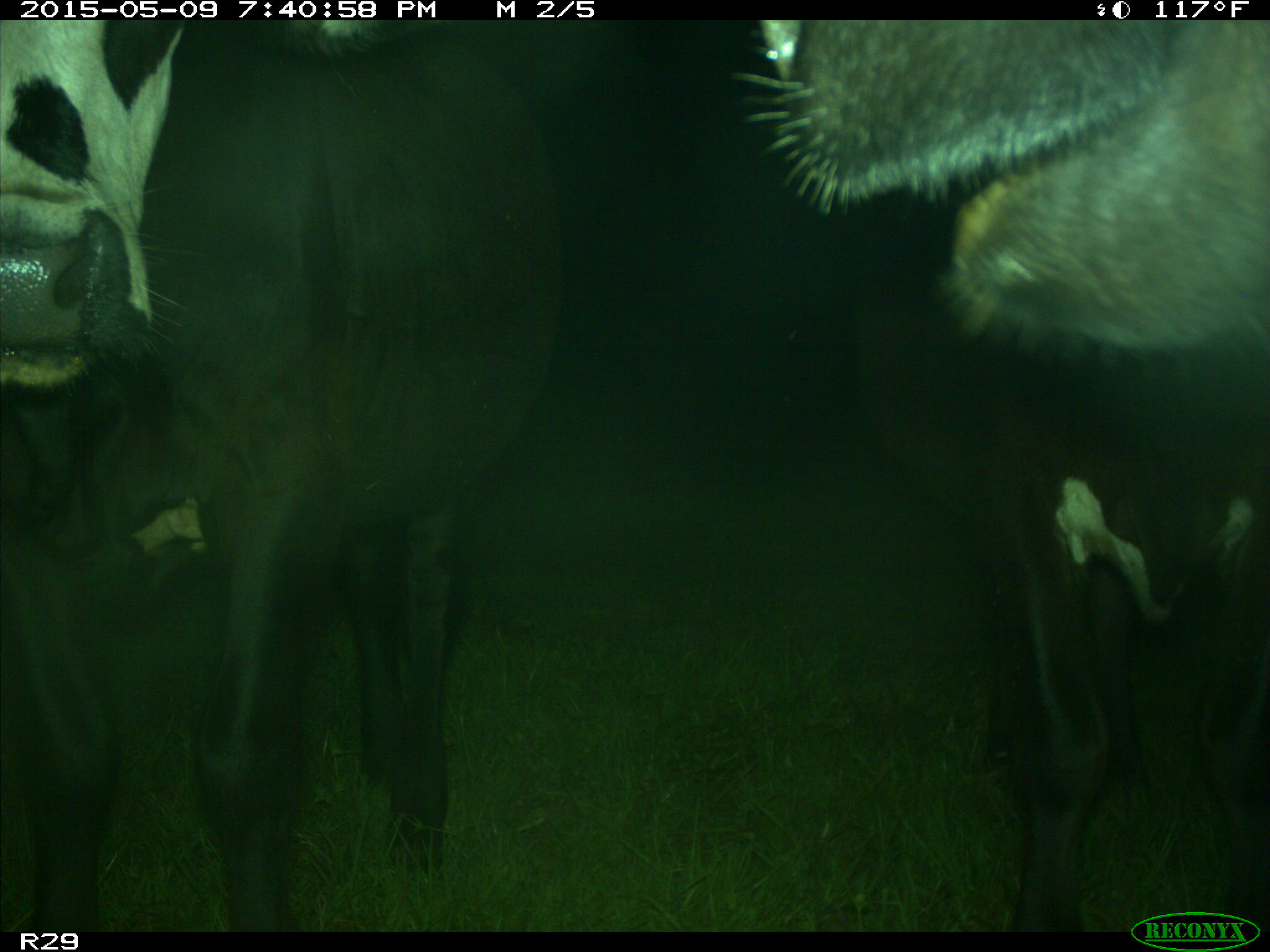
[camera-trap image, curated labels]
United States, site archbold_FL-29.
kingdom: Animalia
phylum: Chordata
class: Mammalia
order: Artiodactyla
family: Bovidae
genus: Bos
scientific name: Bos taurus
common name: domestic cow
Bos taurus (domestic cow).